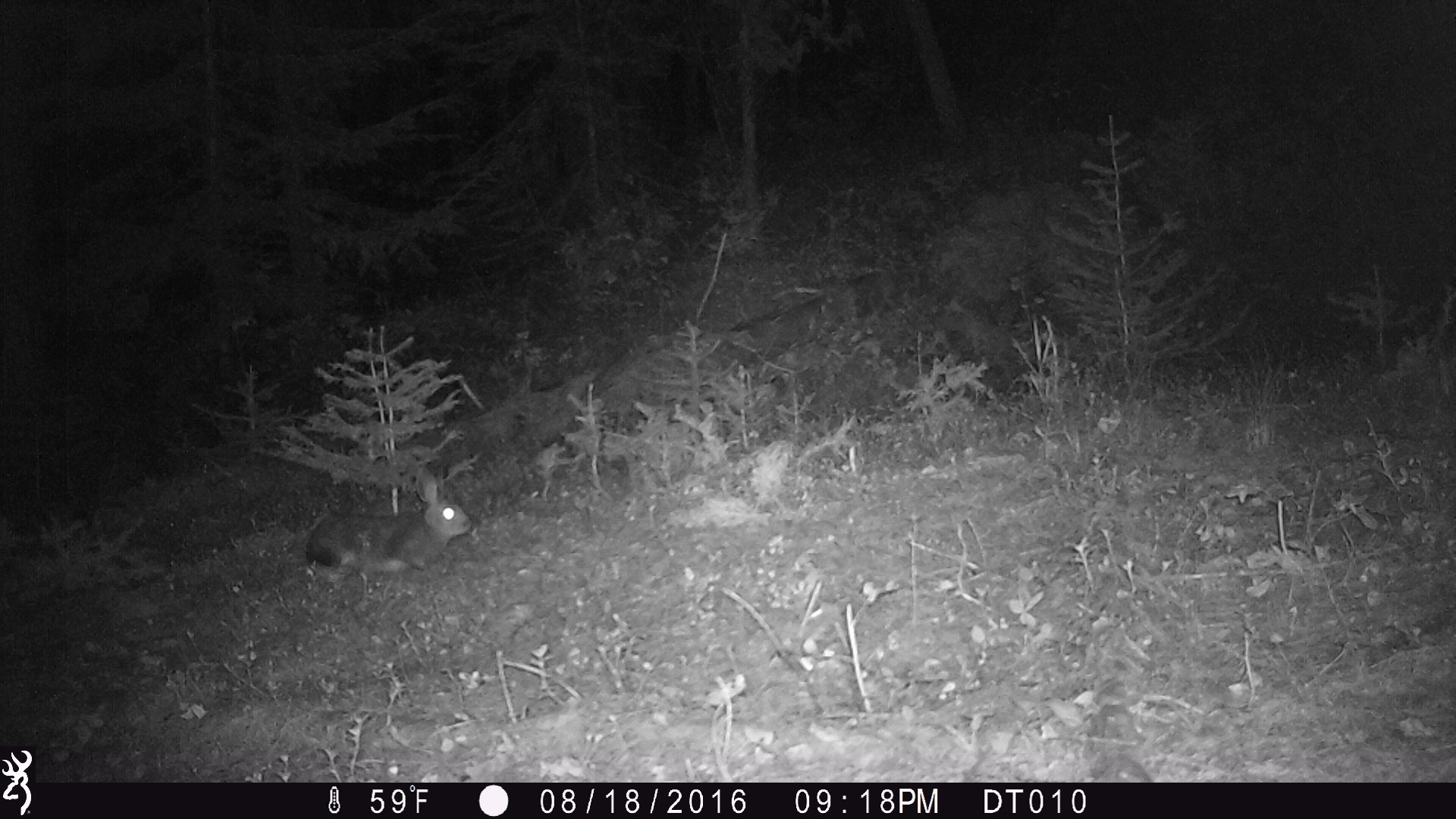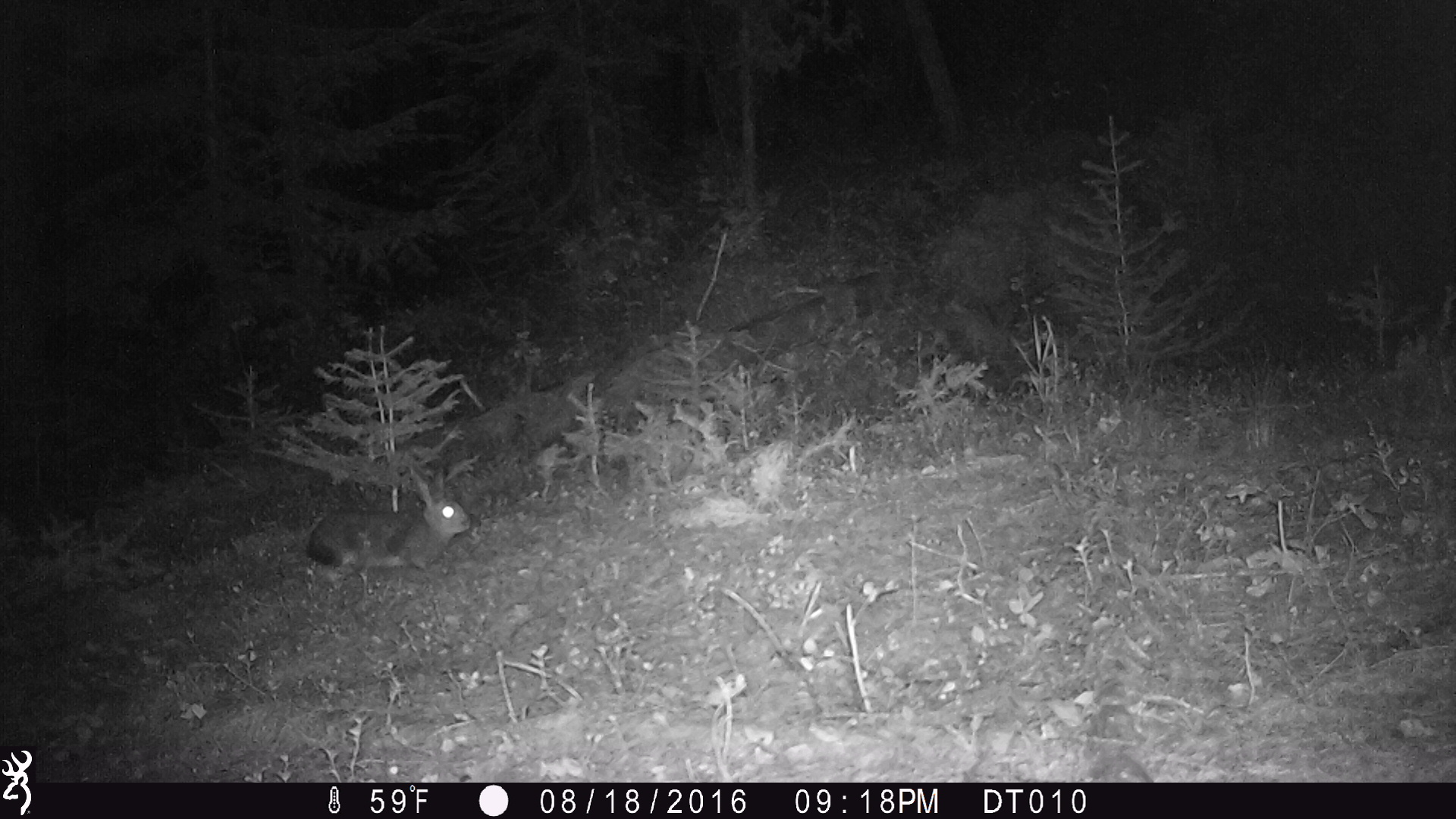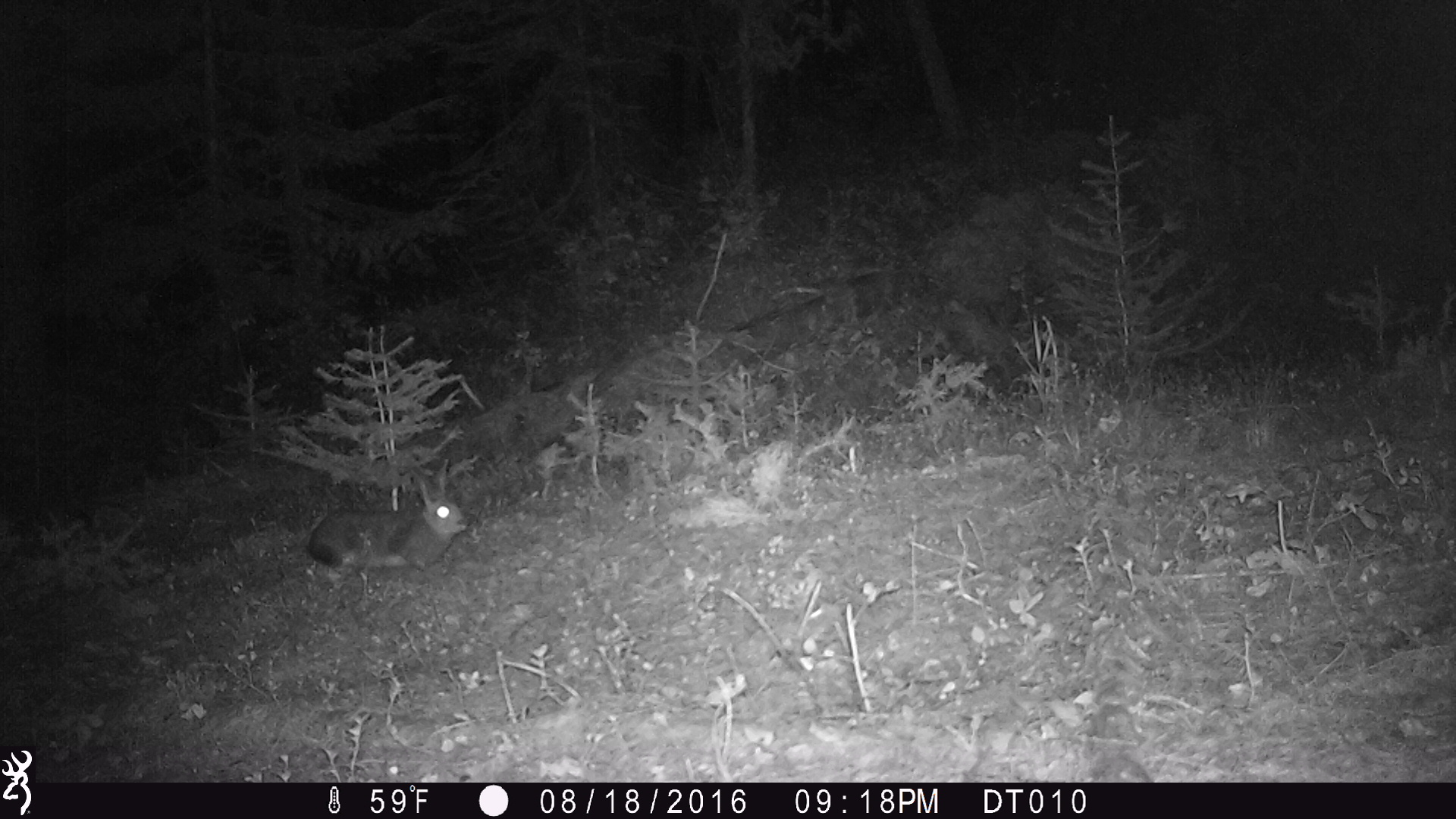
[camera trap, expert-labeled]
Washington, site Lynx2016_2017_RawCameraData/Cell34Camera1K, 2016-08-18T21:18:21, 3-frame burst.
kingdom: Animalia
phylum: Chordata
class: Mammalia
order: Lagomorpha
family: Leporidae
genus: Lepus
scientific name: Lepus americanus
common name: snowshoe hare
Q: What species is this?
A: Lepus americanus (snowshoe hare).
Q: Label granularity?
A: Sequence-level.